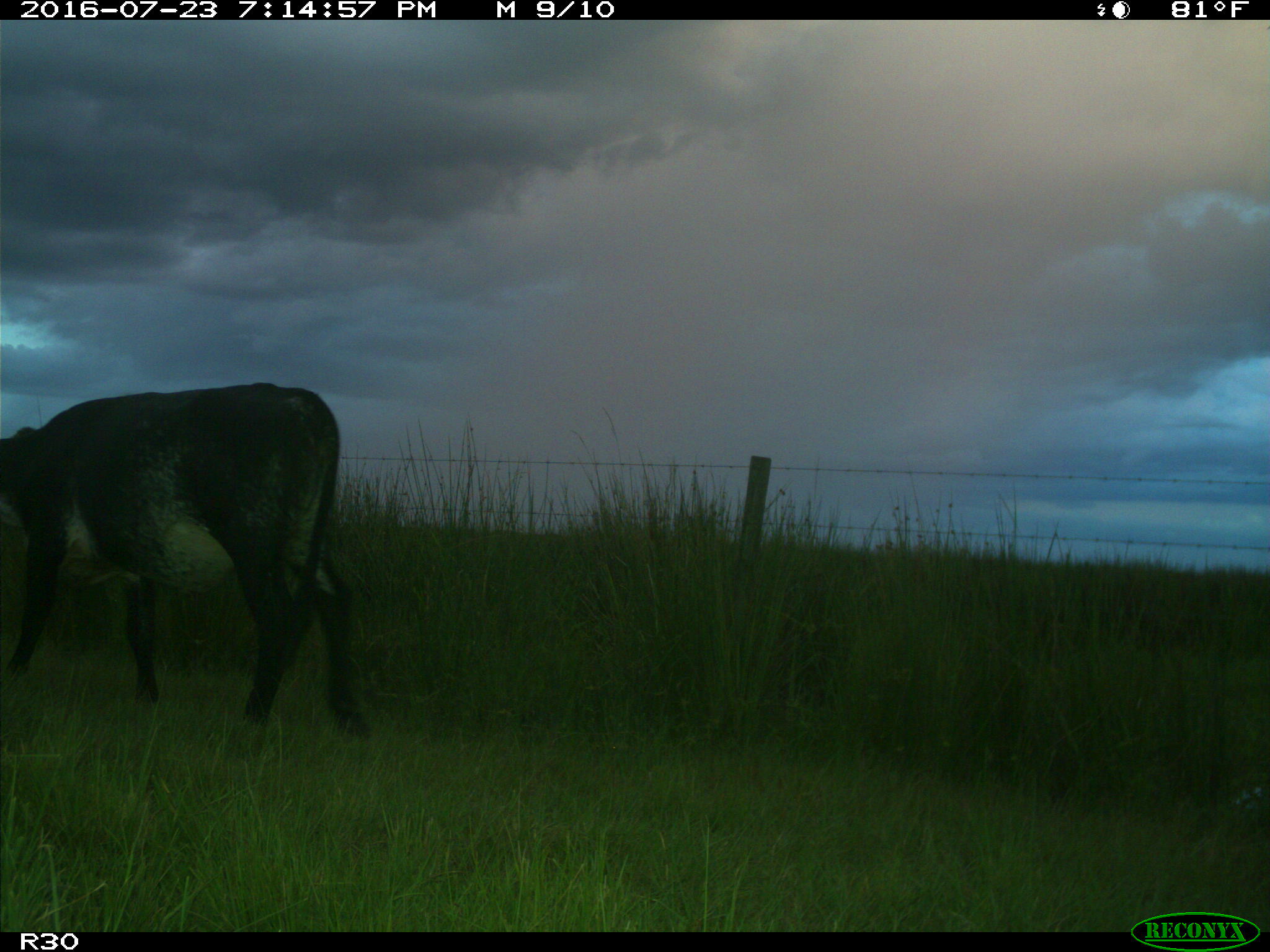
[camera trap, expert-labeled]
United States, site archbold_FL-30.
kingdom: Animalia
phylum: Chordata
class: Mammalia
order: Artiodactyla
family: Bovidae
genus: Bos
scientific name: Bos taurus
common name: domestic cow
Bos taurus (domestic cow).